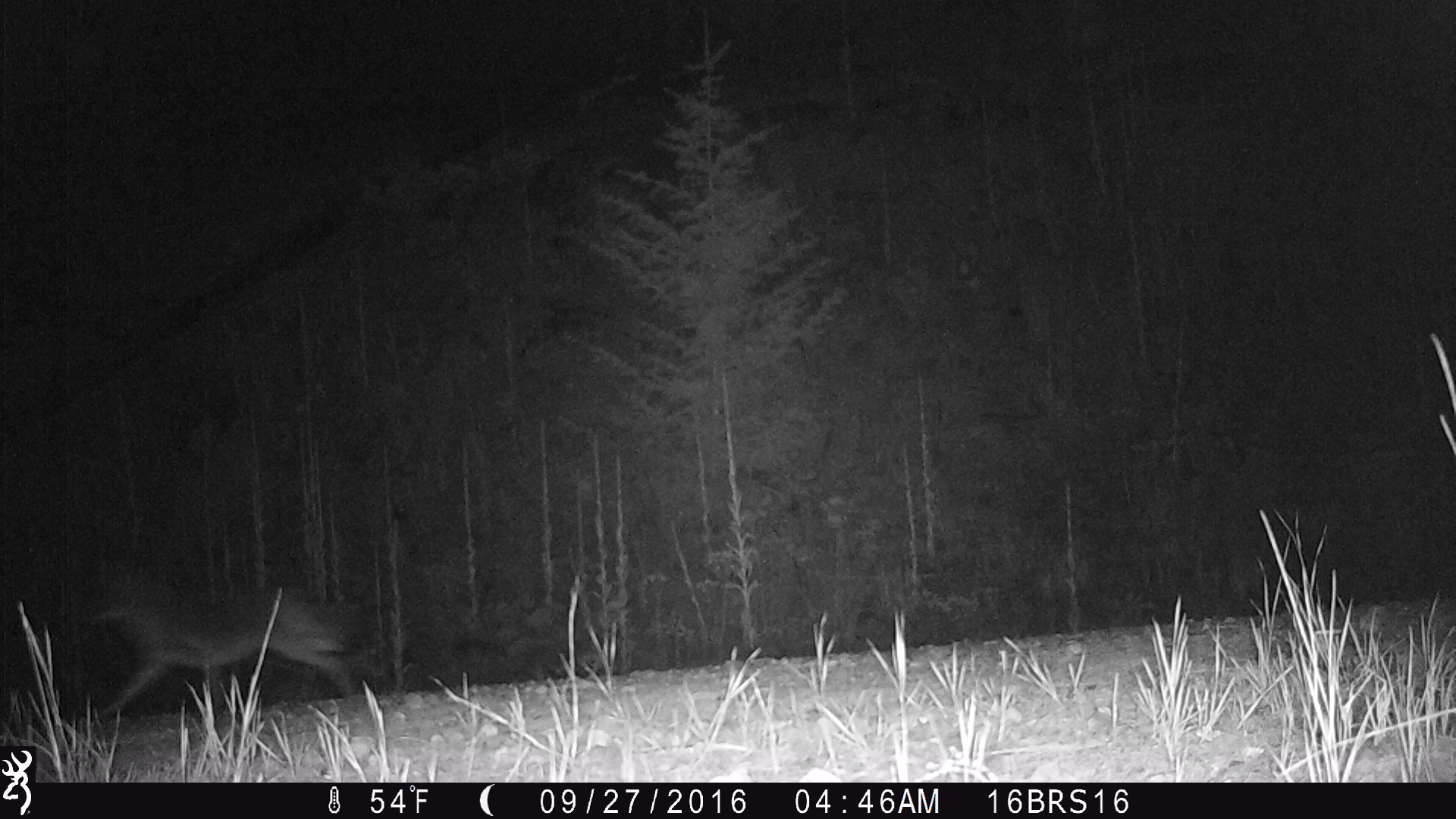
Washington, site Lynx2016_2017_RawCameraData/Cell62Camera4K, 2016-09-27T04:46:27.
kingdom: Animalia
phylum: Chordata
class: Mammalia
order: Carnivora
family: Canidae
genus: Canis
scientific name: Canis latrans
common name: coyote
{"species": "Canis latrans (coyote)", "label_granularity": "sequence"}